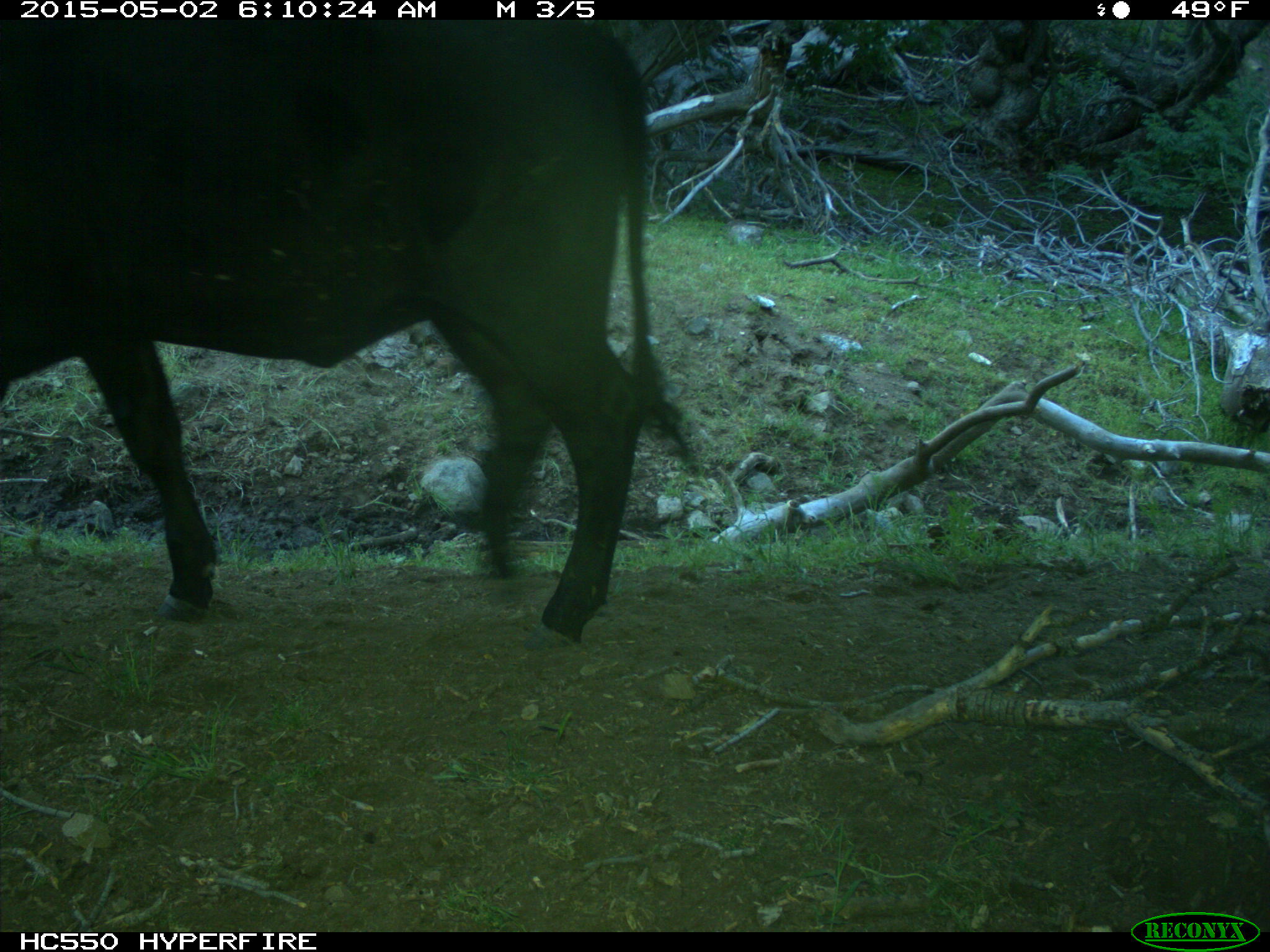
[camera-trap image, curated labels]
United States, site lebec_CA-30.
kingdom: Animalia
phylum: Chordata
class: Mammalia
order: Artiodactyla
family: Bovidae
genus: Bos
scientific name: Bos taurus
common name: domestic cow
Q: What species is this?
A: Bos taurus (domestic cow).